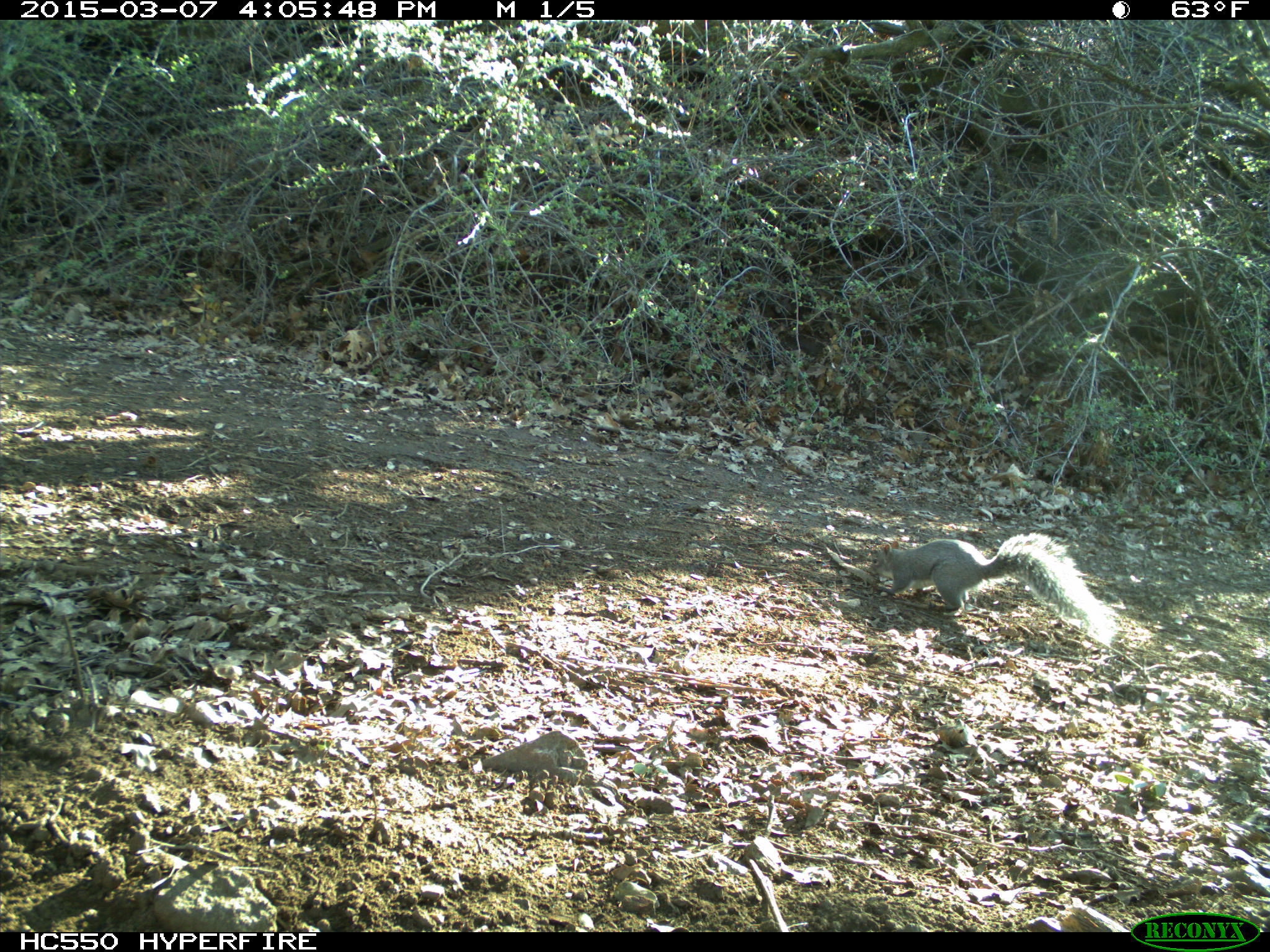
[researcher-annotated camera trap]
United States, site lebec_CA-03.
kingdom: Animalia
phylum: Chordata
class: Mammalia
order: Rodentia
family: Sciuridae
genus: Sciurus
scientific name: Sciurus carolinensis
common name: eastern gray squirrel